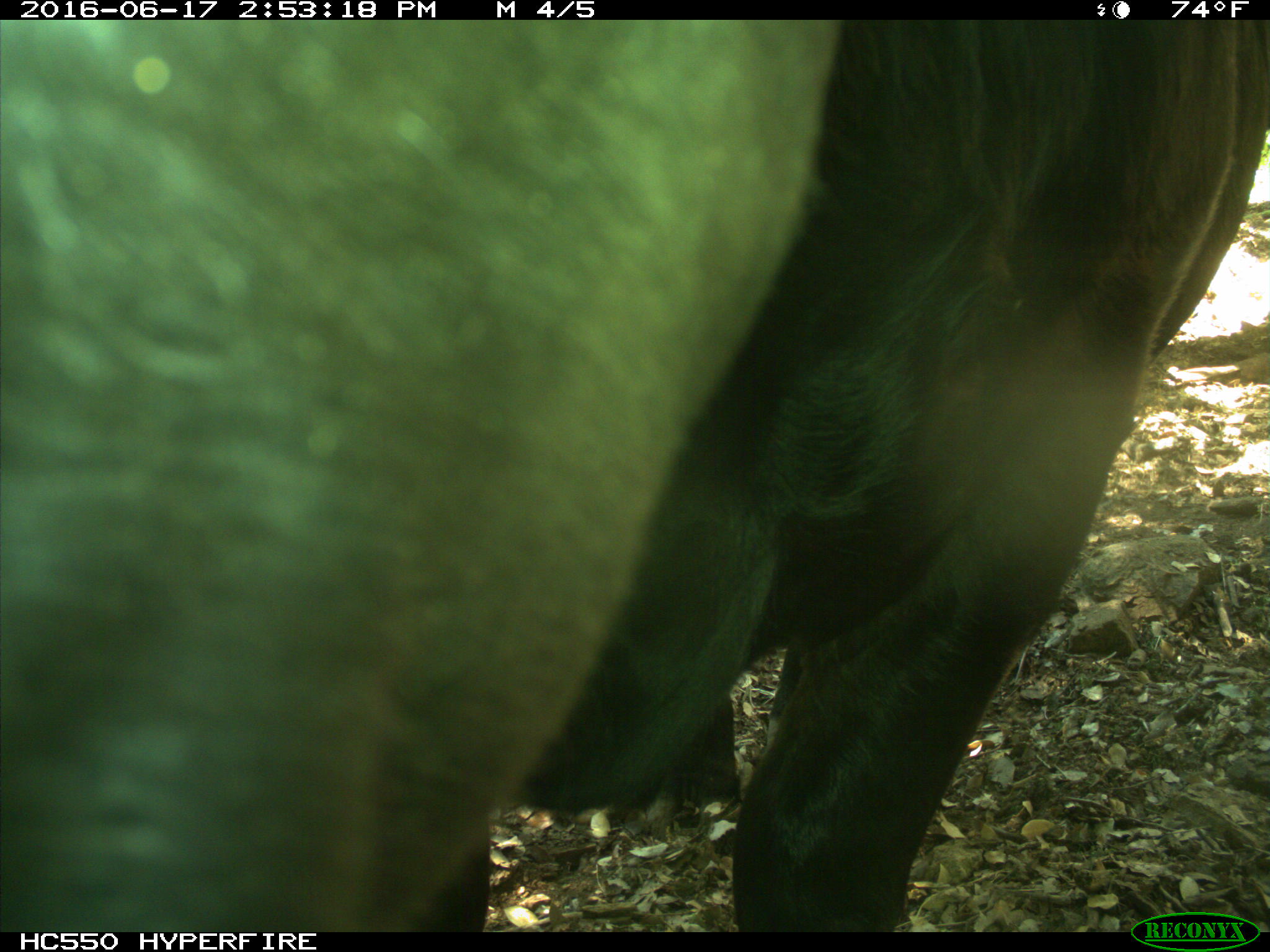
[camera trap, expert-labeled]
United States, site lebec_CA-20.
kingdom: Animalia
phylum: Chordata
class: Mammalia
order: Artiodactyla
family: Bovidae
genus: Bos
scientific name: Bos taurus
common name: domestic cow